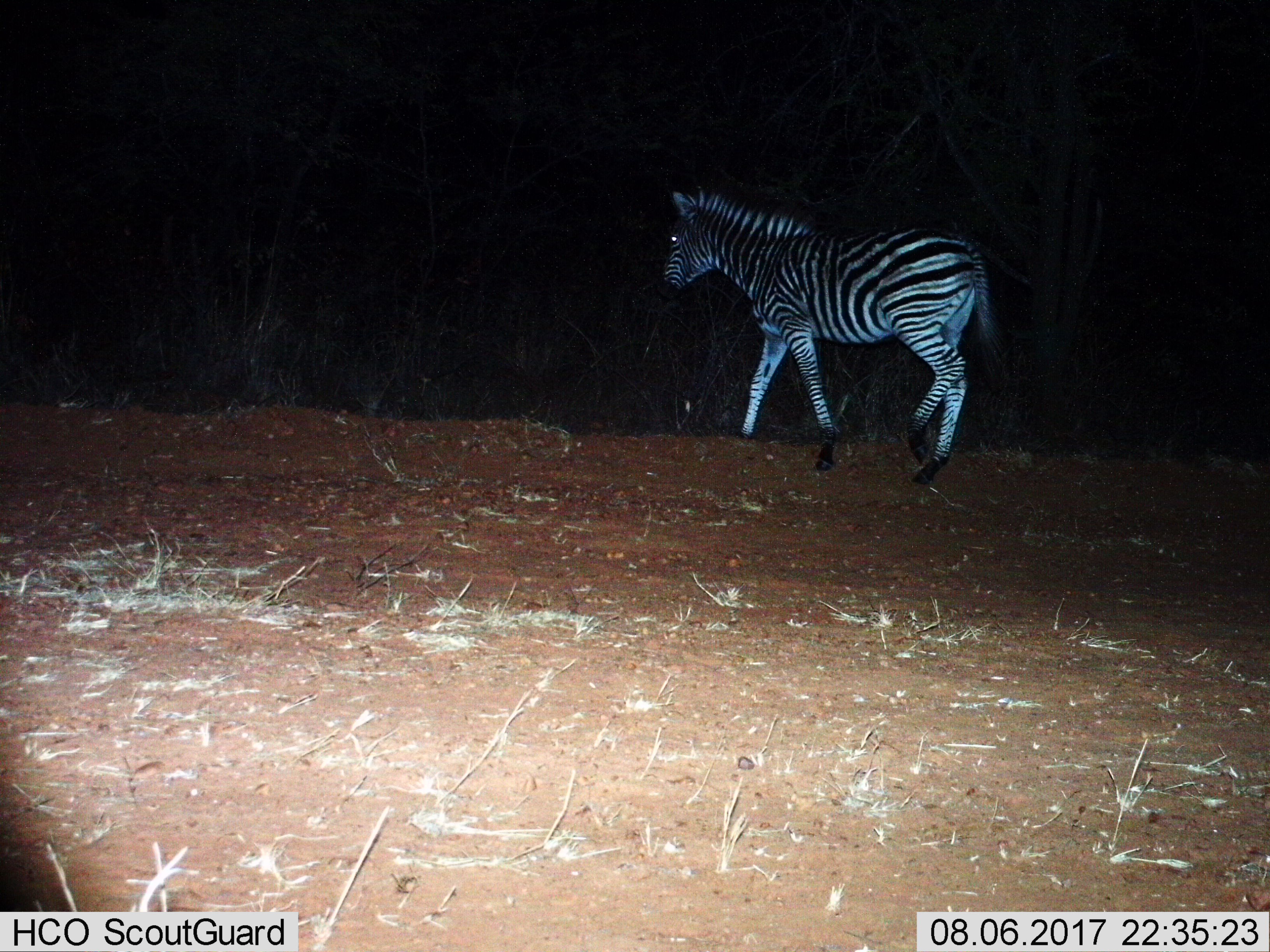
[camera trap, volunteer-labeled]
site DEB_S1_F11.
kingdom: Animalia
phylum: Chordata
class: Mammalia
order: Perissodactyla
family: Equidae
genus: Equus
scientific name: Equus quagga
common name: plains zebra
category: zebraplains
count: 1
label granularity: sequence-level